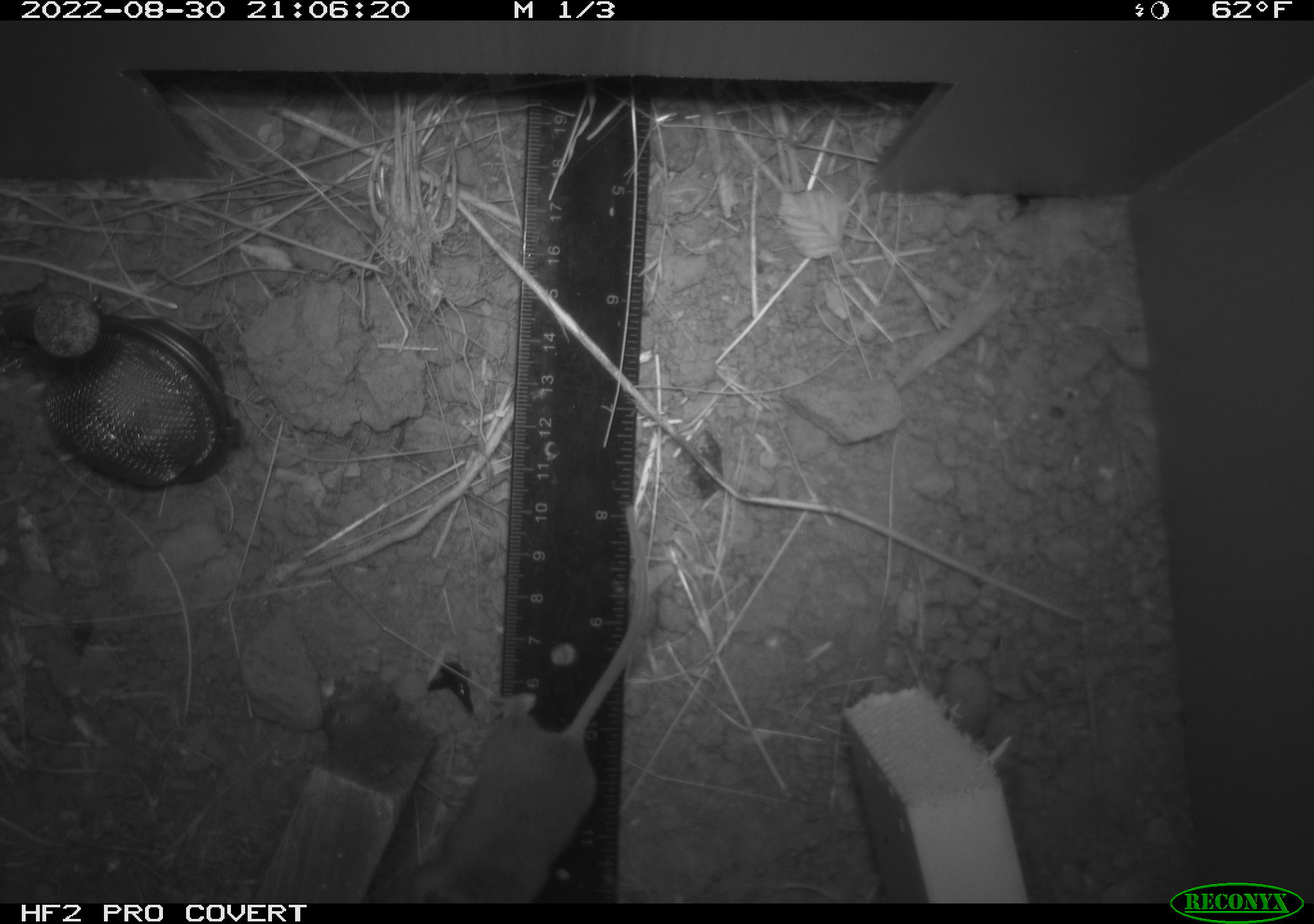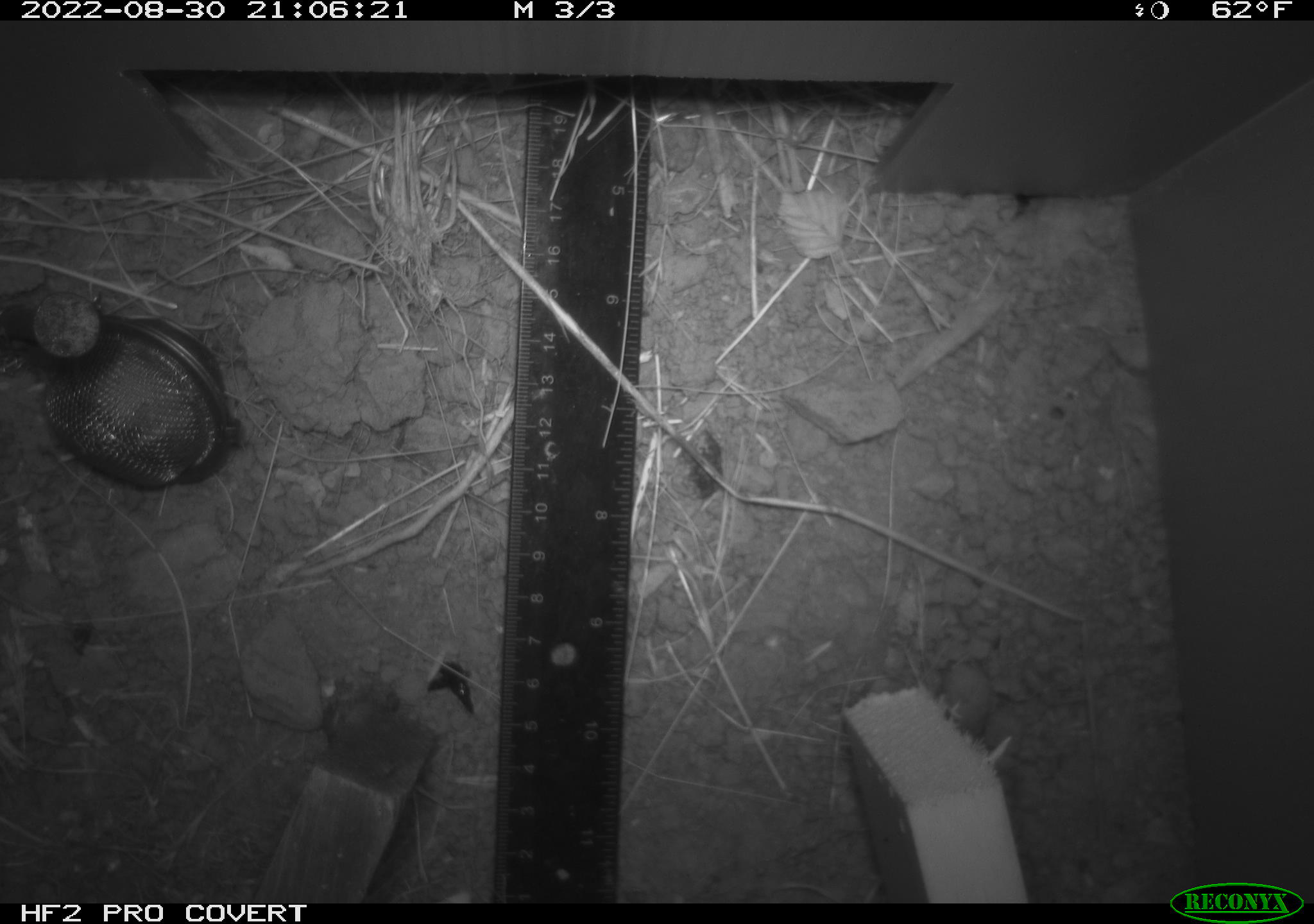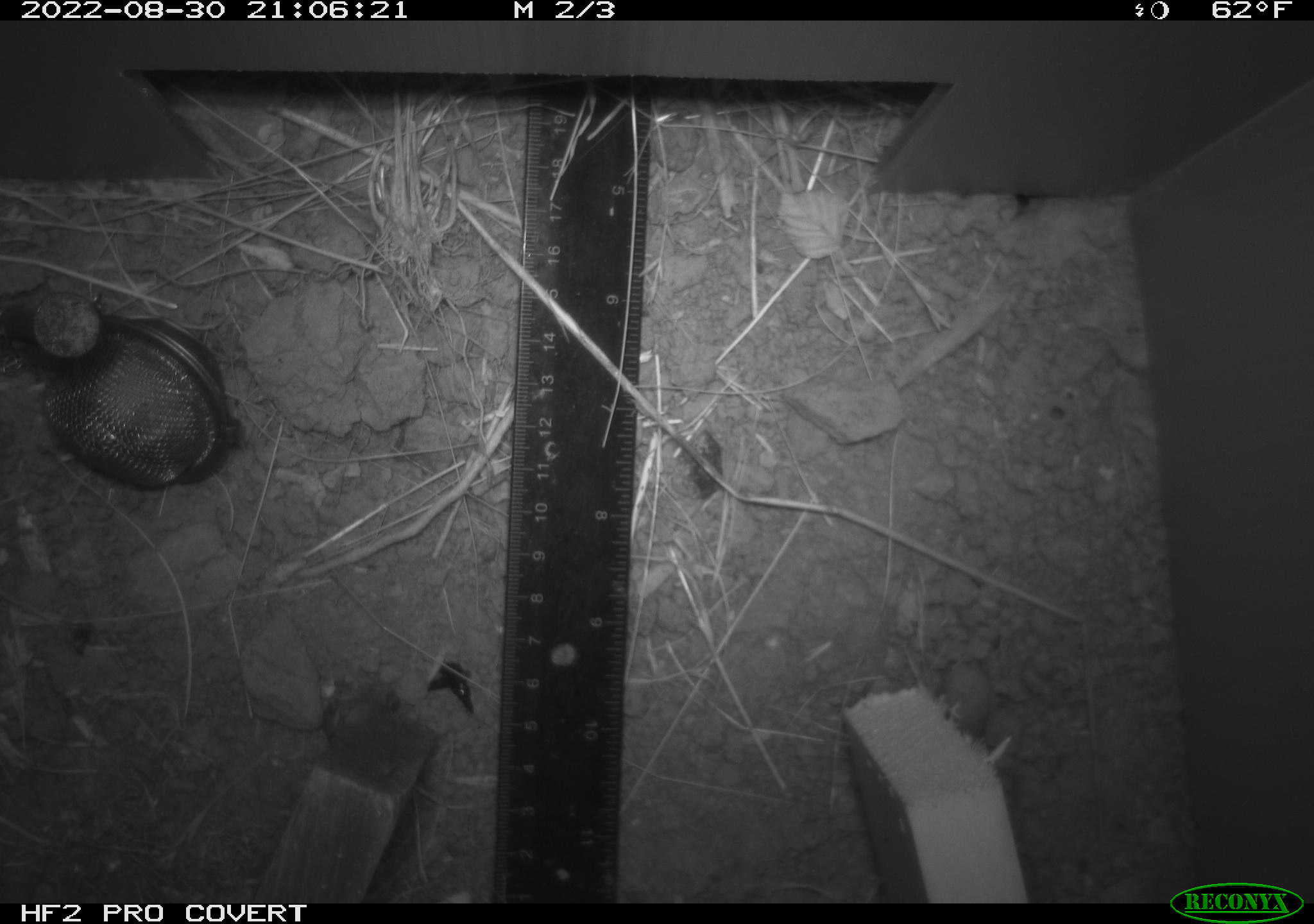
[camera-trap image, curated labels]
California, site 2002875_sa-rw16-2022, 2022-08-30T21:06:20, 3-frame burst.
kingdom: Animalia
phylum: Chordata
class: Mammalia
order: Rodentia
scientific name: Rodentia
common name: rodent